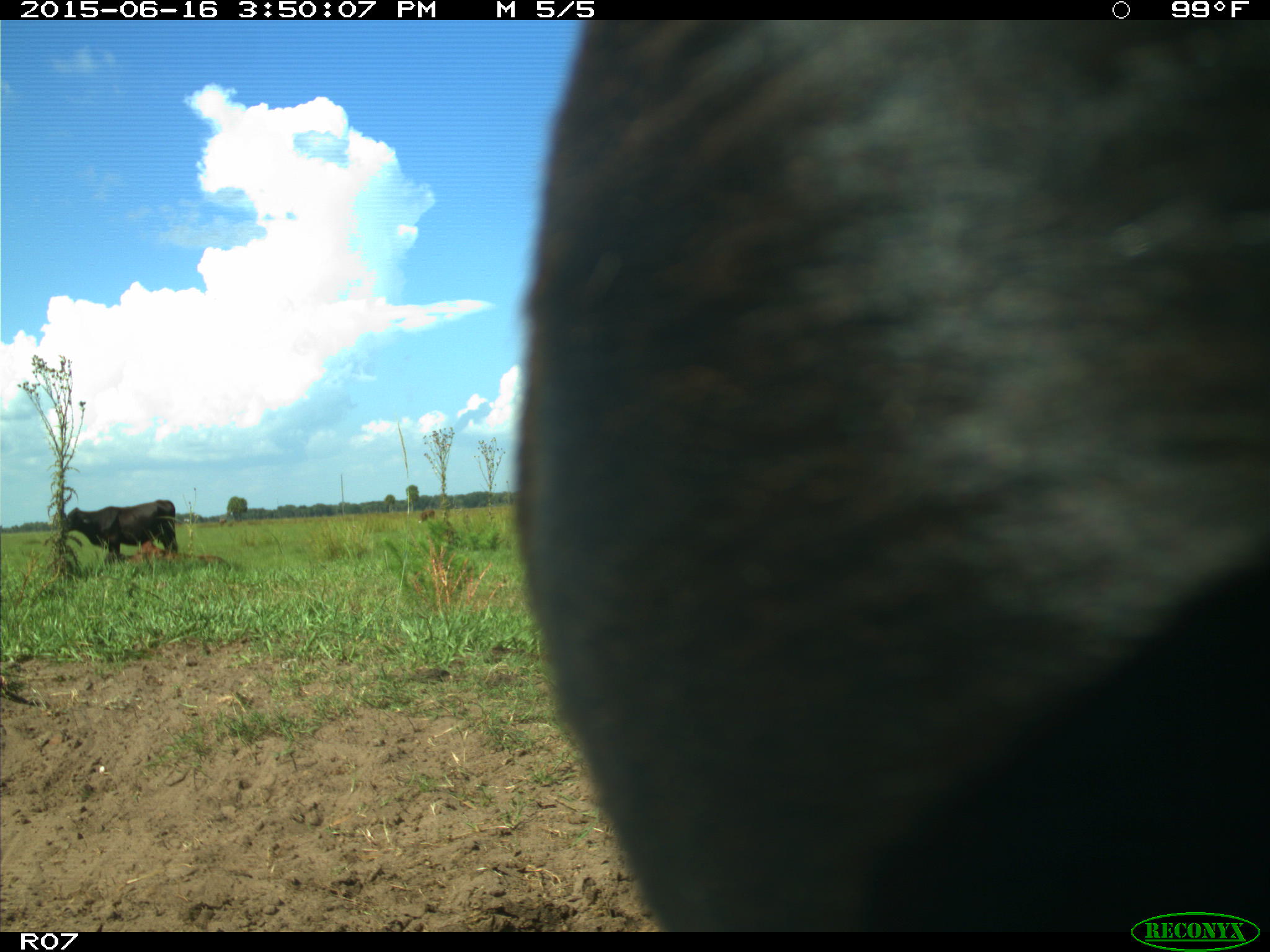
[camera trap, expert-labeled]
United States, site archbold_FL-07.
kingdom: Animalia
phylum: Chordata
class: Mammalia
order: Artiodactyla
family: Bovidae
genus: Bos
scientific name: Bos taurus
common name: domestic cow